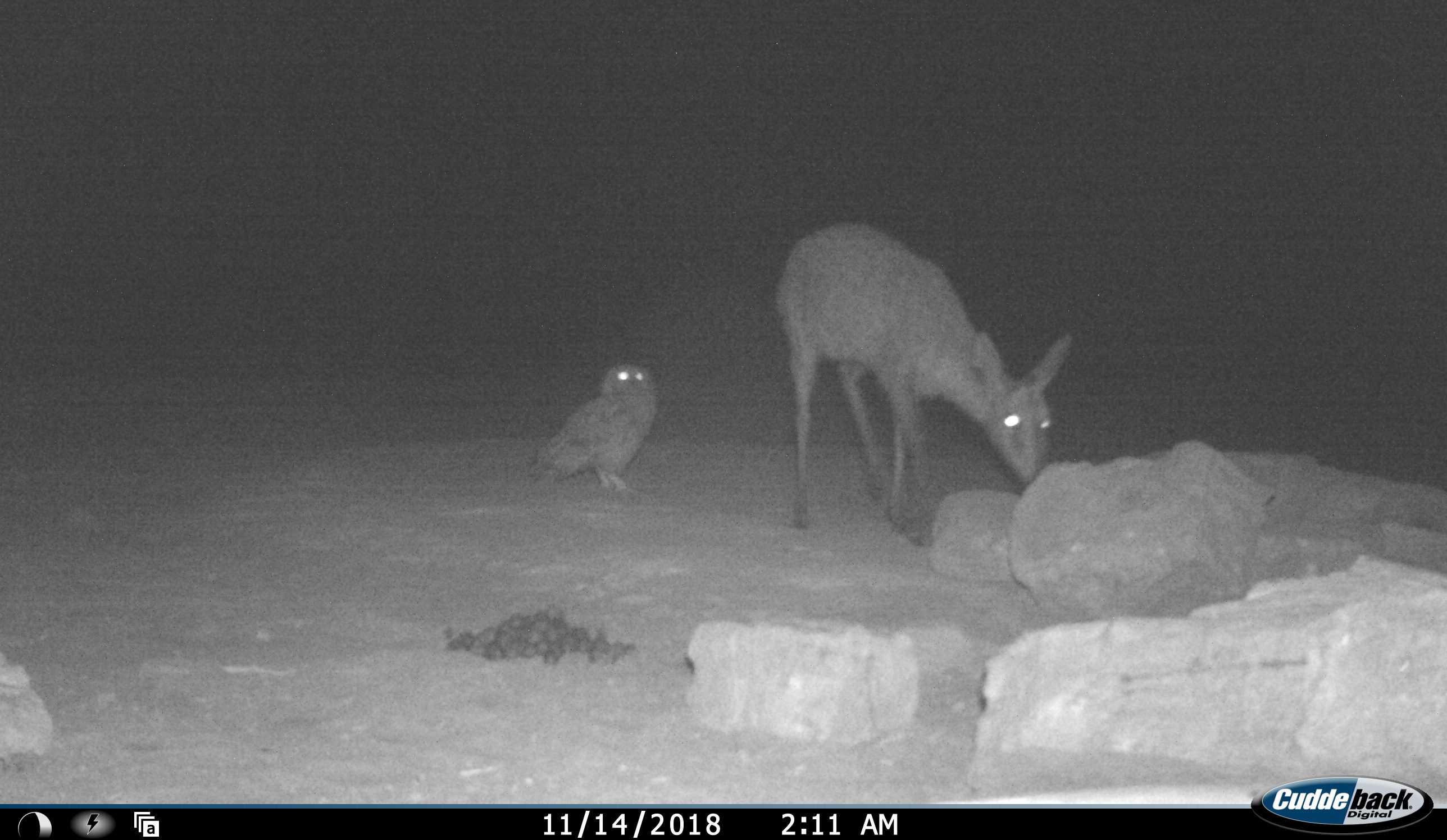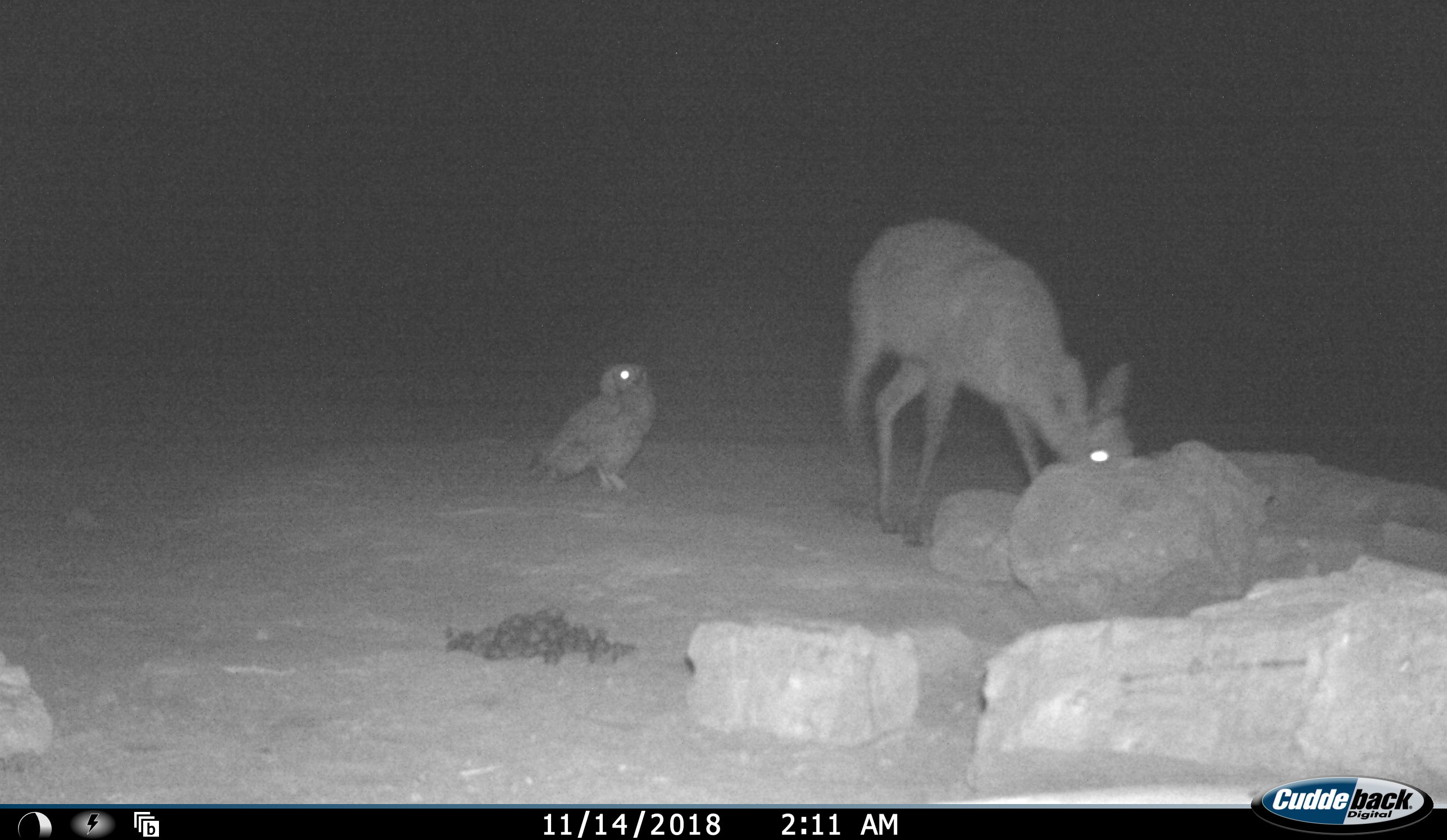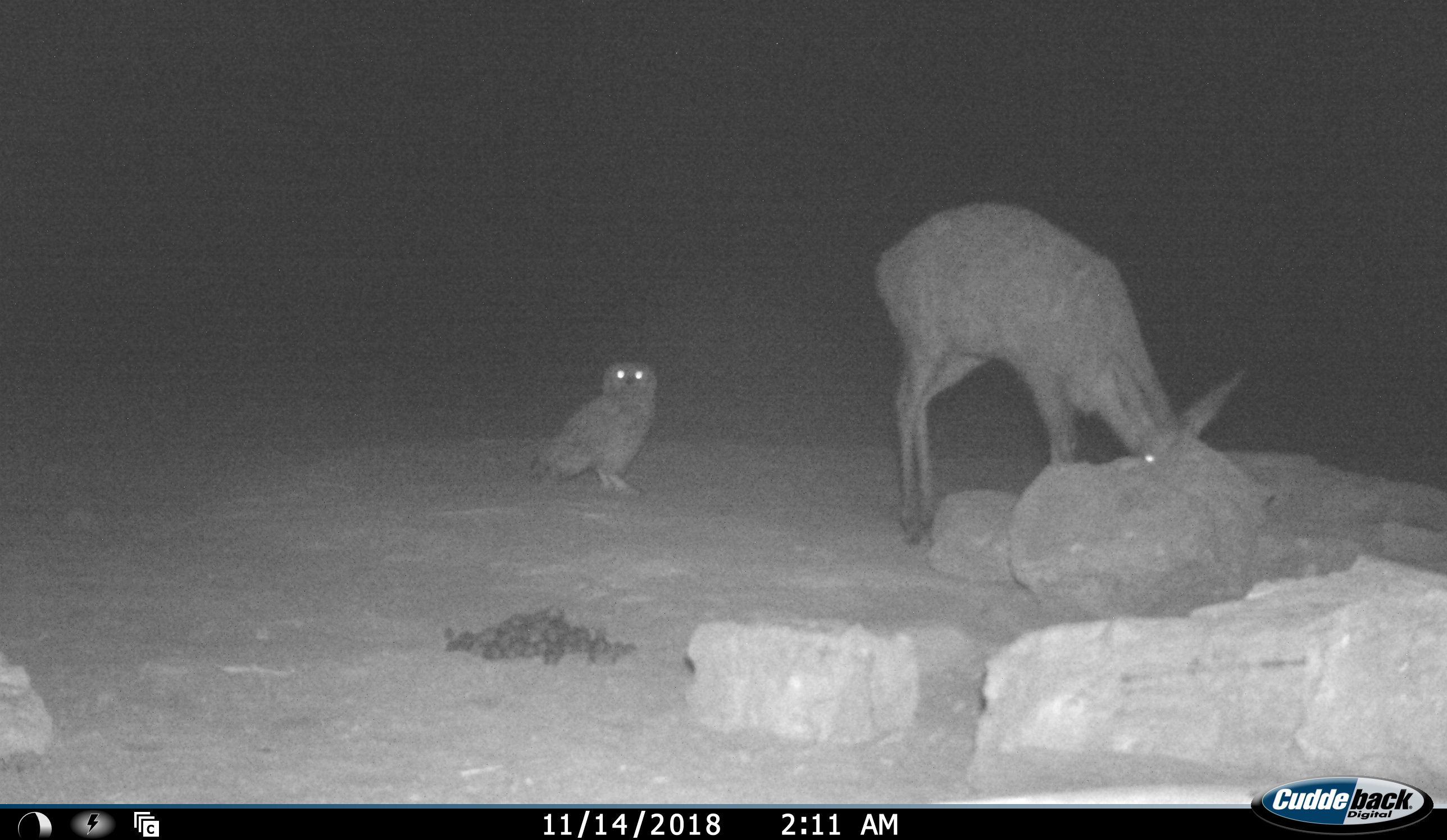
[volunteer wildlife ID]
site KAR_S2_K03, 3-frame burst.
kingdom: Animalia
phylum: Chordata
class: Aves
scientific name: Aves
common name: bird of prey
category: birdofprey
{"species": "birdofprey (bird of prey) (Aves)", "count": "1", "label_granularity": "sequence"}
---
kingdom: Animalia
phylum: Chordata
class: Mammalia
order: Artiodactyla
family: Bovidae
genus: Sylvicapra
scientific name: Sylvicapra grimmia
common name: common duiker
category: duikercommongrey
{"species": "duikercommongrey (common duiker) (Sylvicapra grimmia)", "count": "1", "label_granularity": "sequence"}